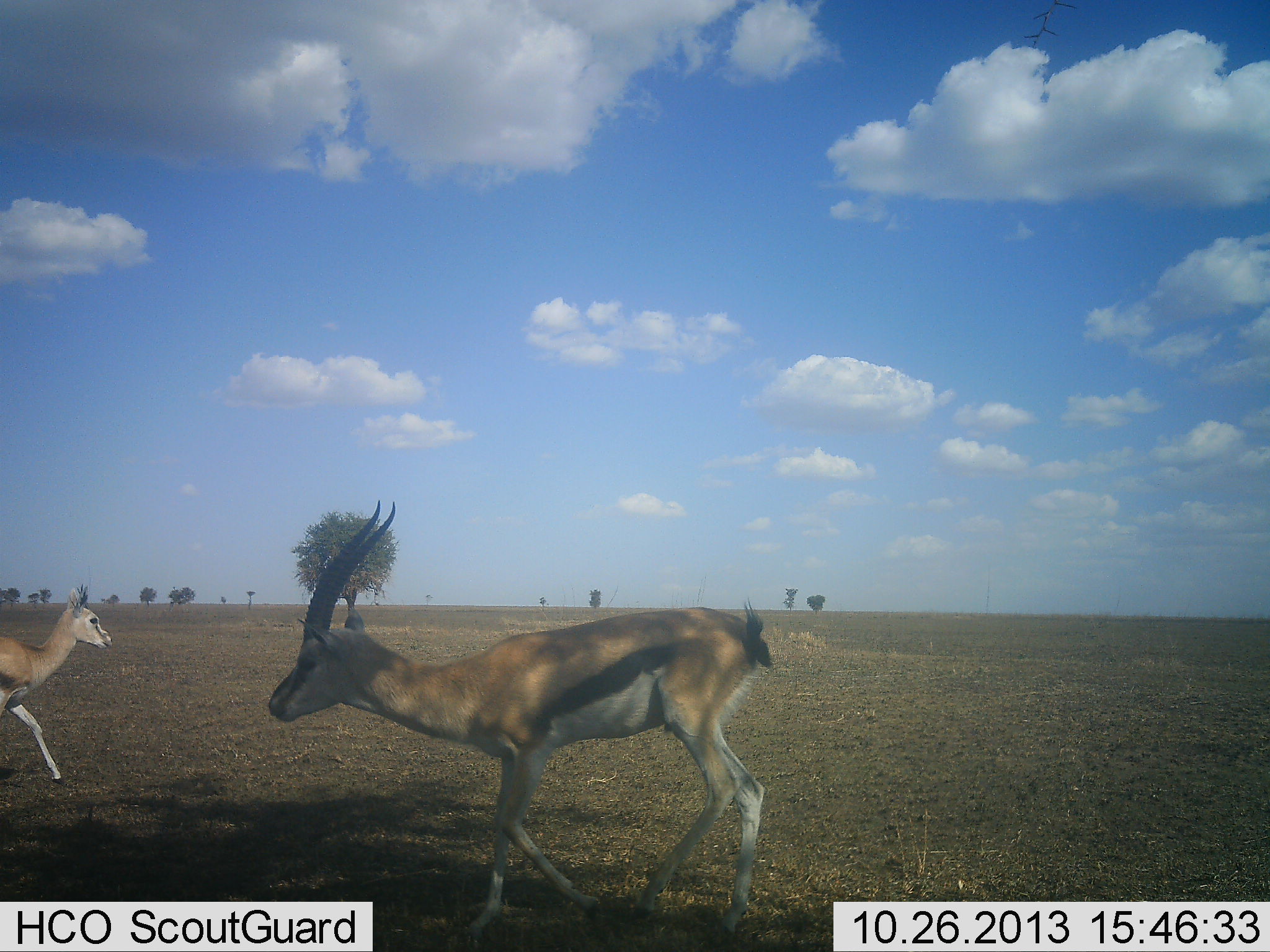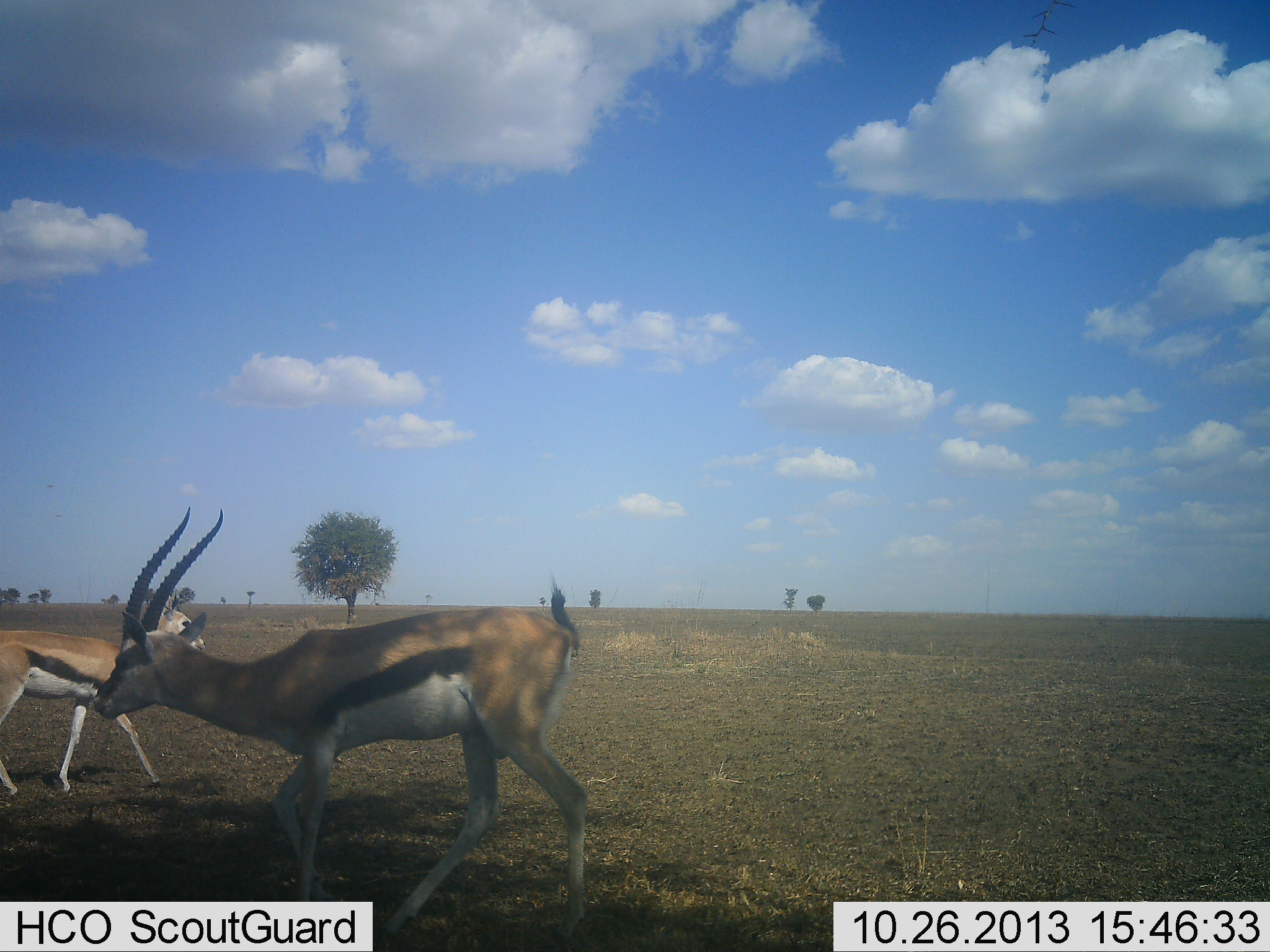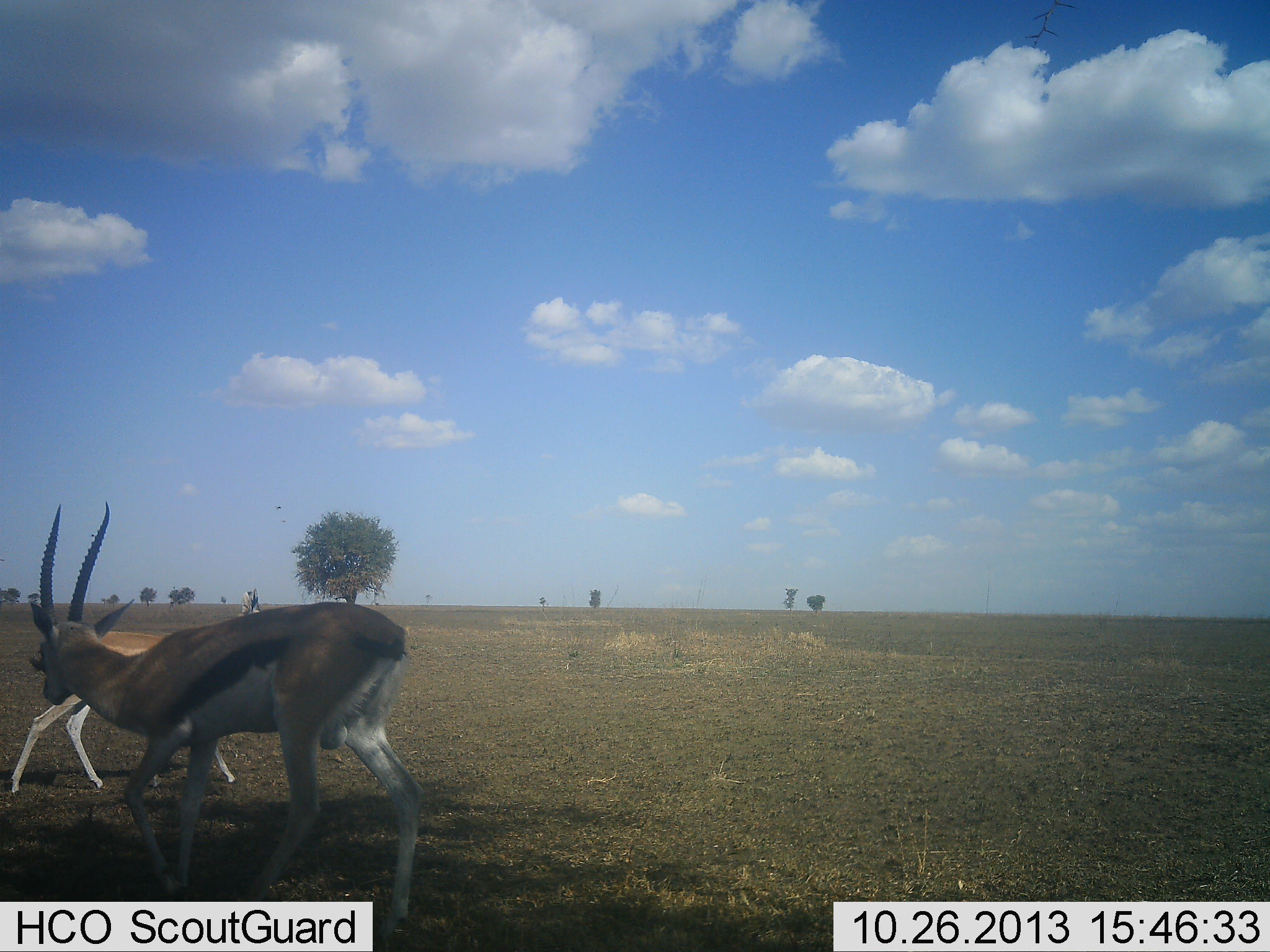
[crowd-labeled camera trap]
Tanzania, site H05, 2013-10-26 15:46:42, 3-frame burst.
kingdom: Animalia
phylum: Chordata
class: Mammalia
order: Artiodactyla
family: Bovidae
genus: Eudorcas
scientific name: Eudorcas thomsonii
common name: thomson's gazelle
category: gazellethomsons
Gazellethomsons (thomson's gazelle) (Eudorcas thomsonii), count 2. Behavior (volunteer vote fractions): standing 10%, resting 0%, moving 90%, interacting 10%. Young present (vote fraction): 0%. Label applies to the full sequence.